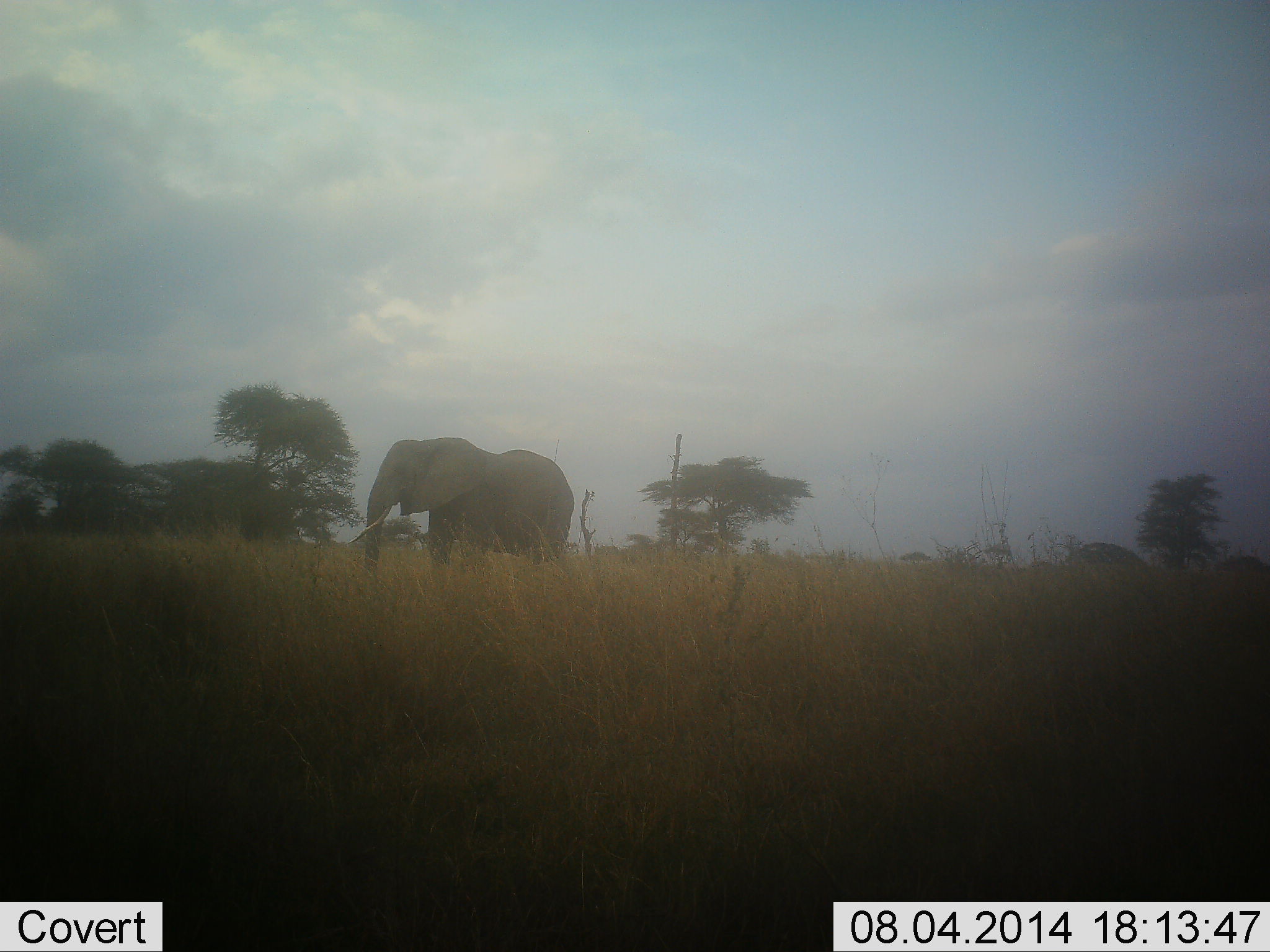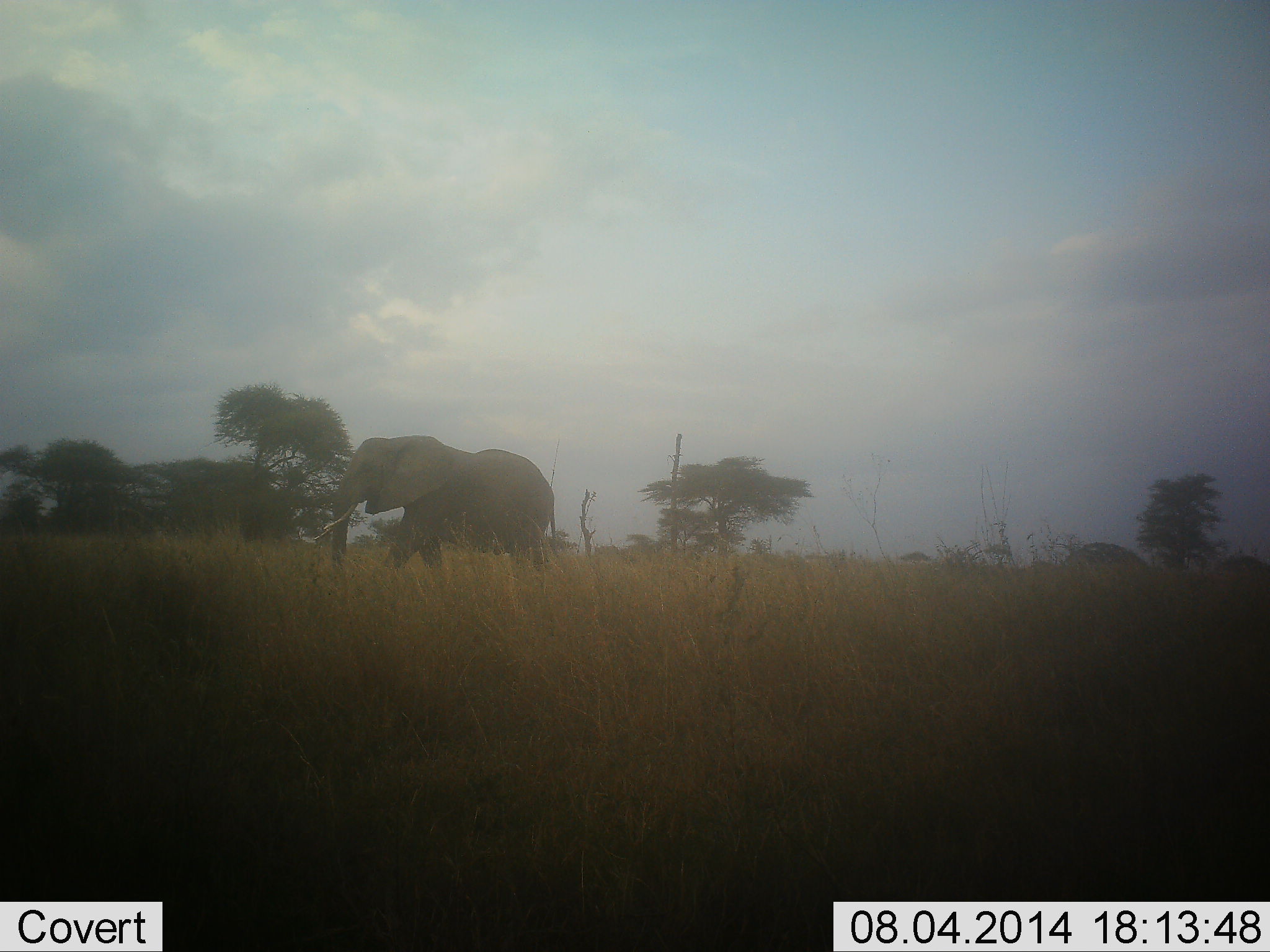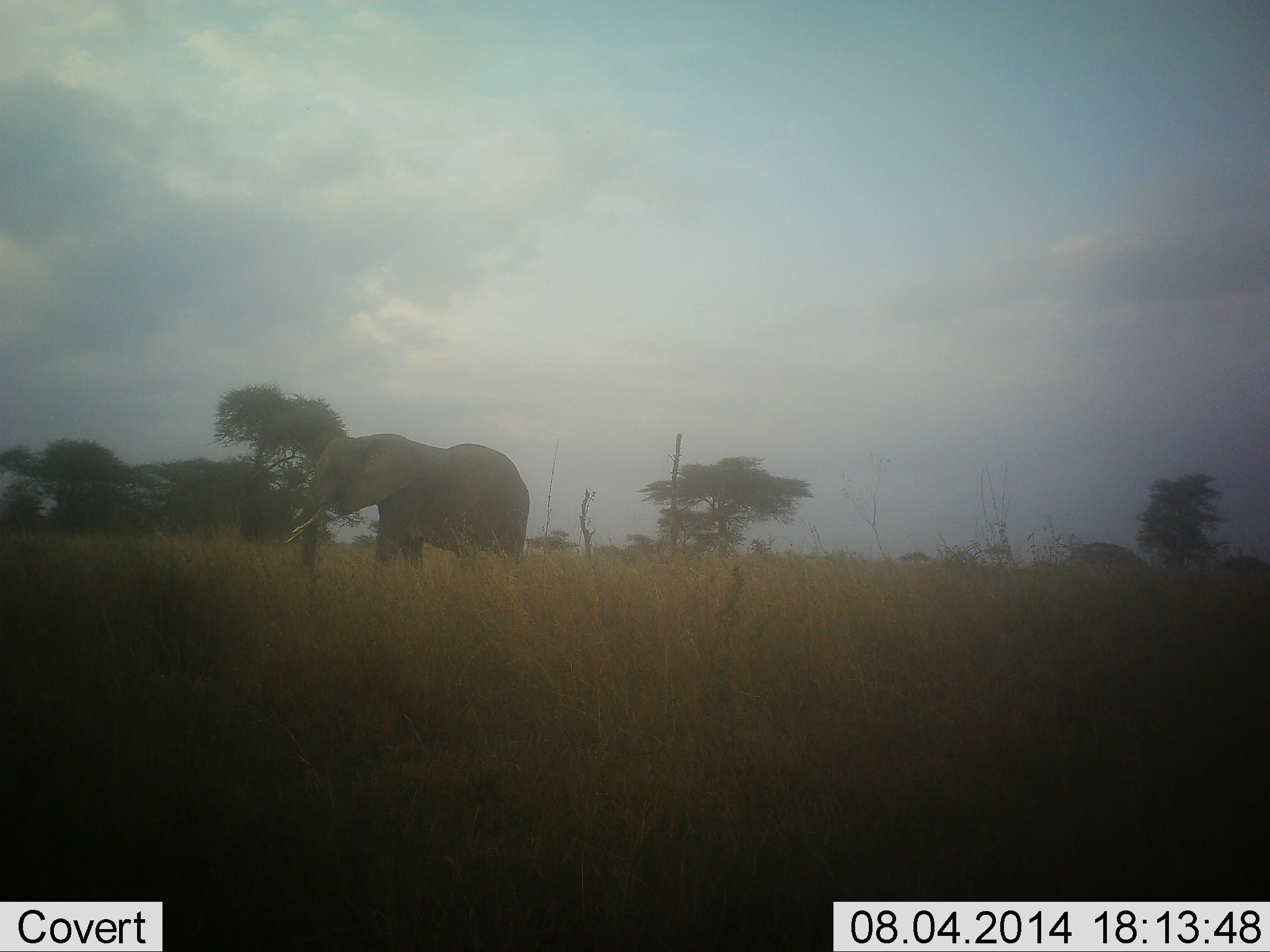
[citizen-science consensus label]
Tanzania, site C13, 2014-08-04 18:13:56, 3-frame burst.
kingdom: Animalia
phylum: Chordata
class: Mammalia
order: Proboscidea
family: Elephantidae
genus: Loxodonta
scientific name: Loxodonta africana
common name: african bush elephant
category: elephant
Elephant (african bush elephant) (Loxodonta africana), count 1. Behavior (volunteer vote fractions): standing 20%, resting 0%, moving 100%, interacting 0%. Young present (vote fraction): 0%. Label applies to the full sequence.